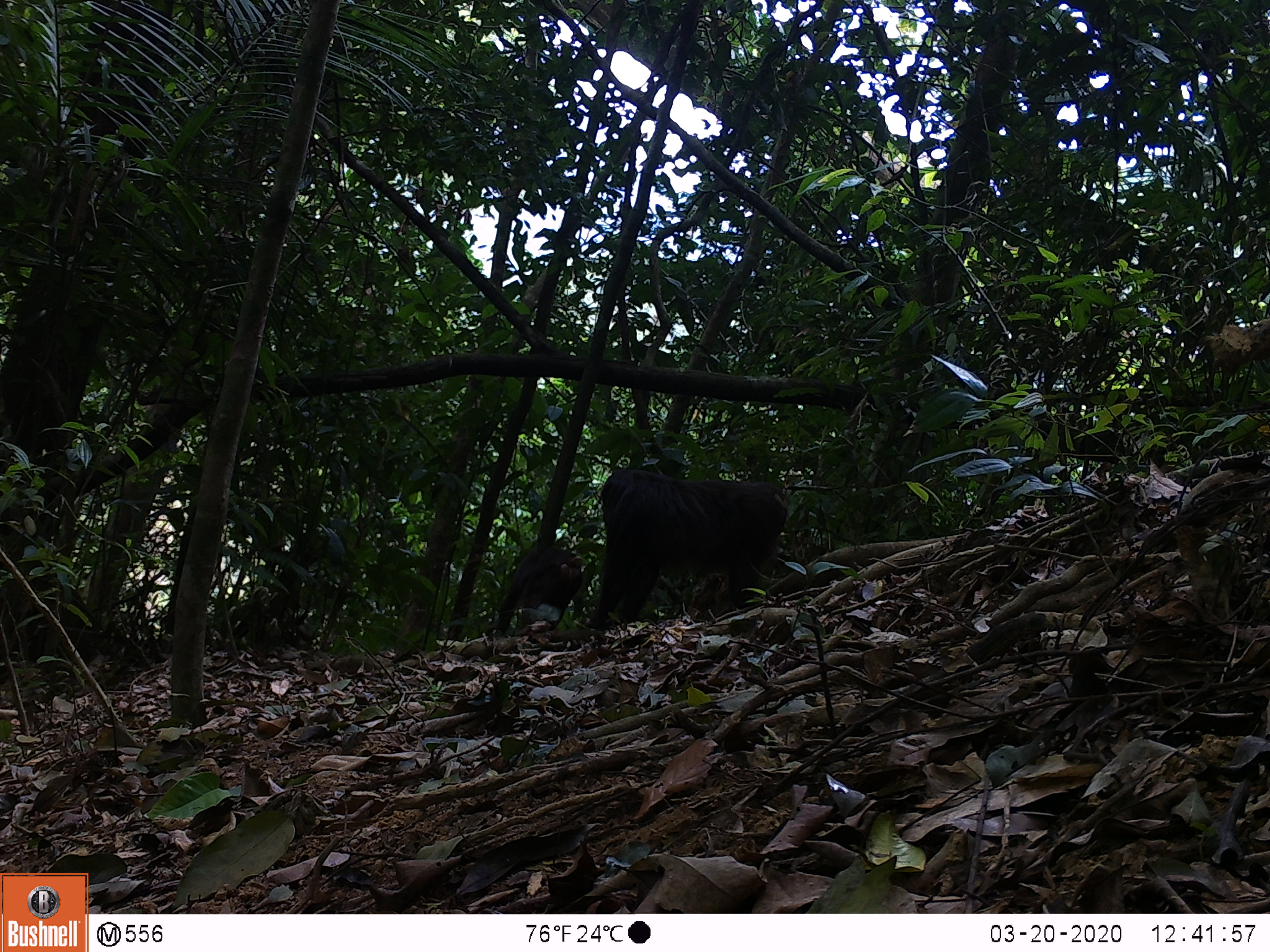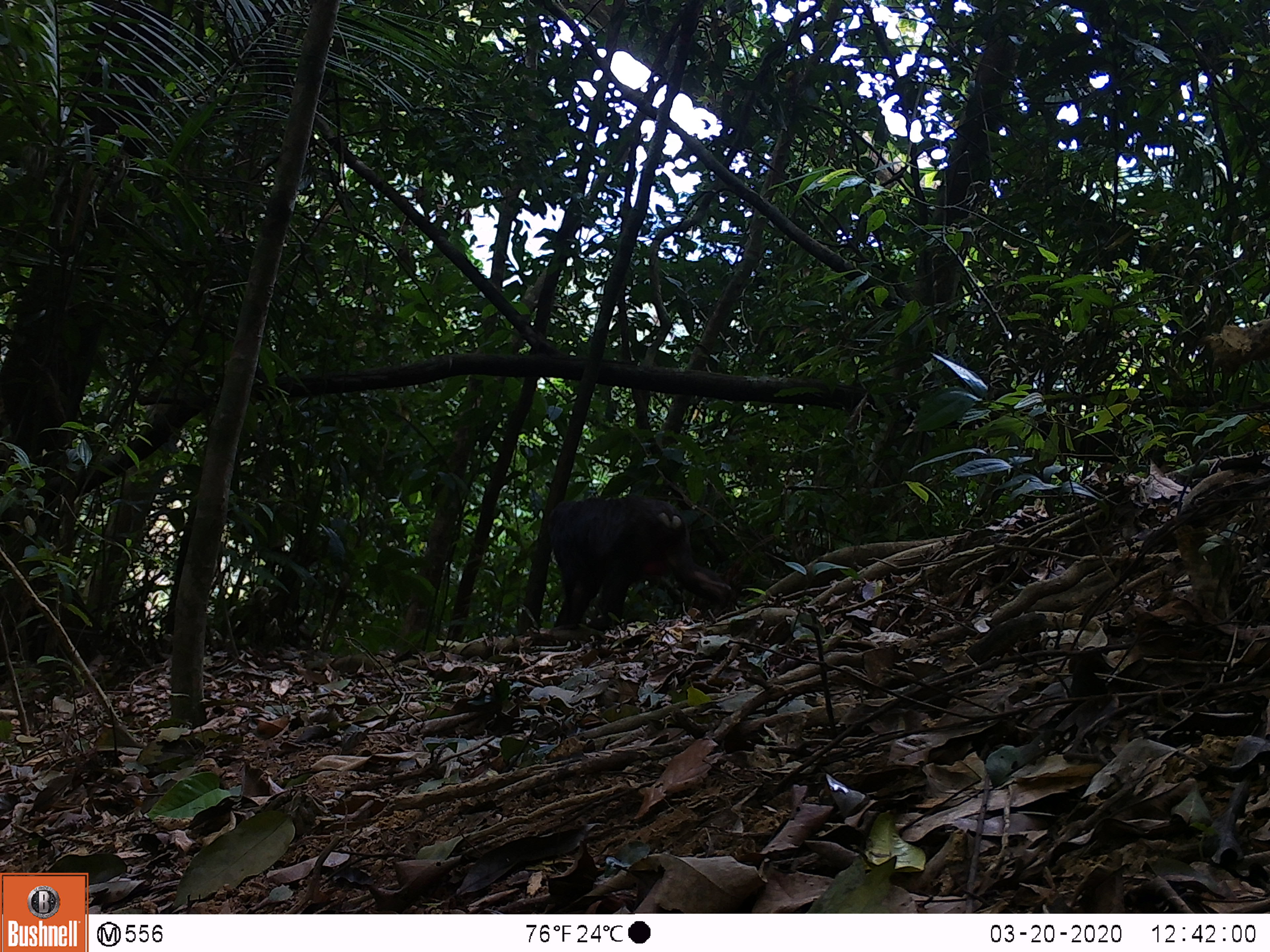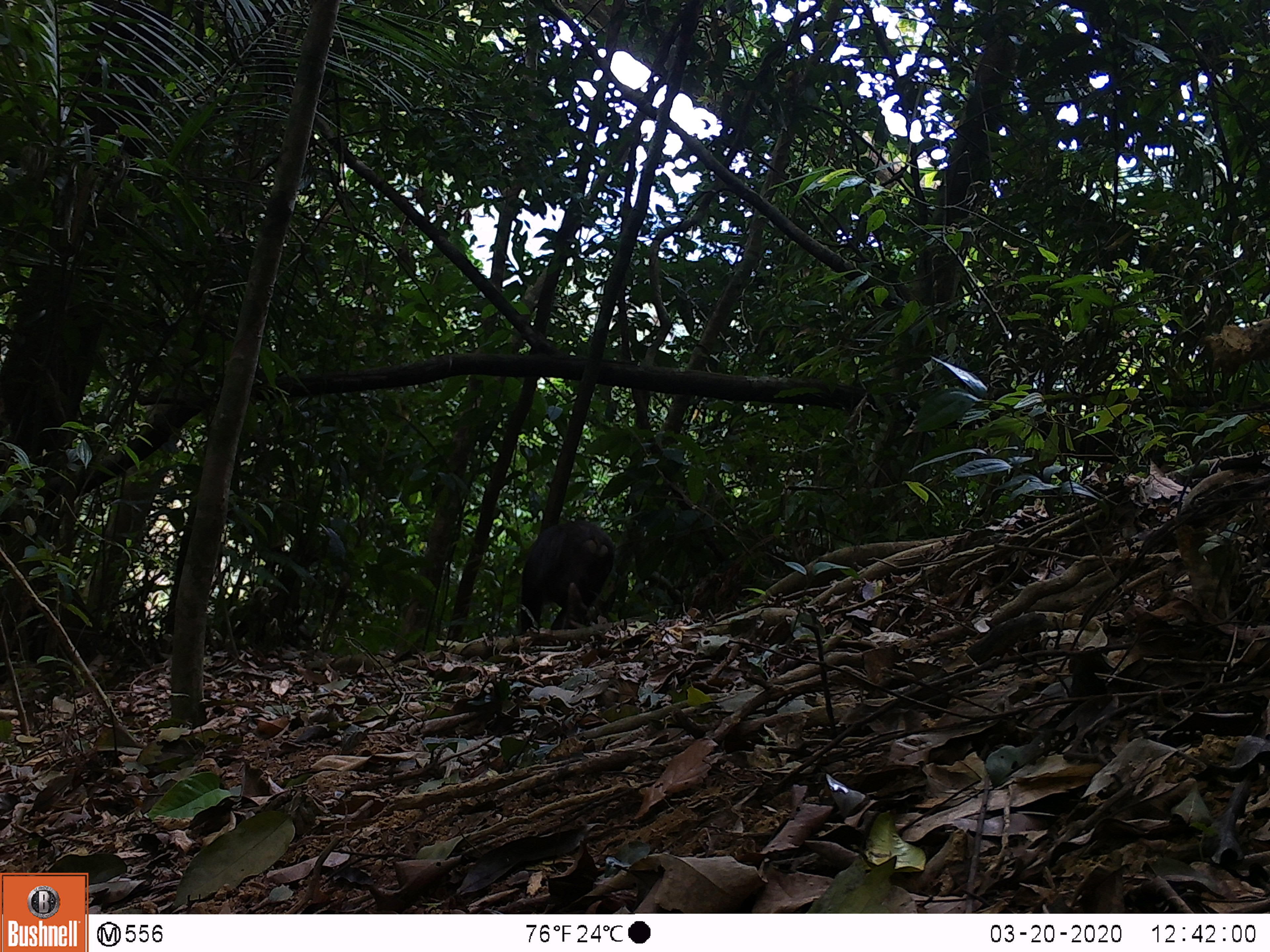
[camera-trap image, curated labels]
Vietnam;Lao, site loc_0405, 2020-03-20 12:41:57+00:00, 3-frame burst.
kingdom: Animalia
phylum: Chordata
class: Mammalia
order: Primates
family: Cercopithecidae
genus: Macaca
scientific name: Macaca arctoides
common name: stump-tailed macaque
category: stump tailed macaque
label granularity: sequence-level